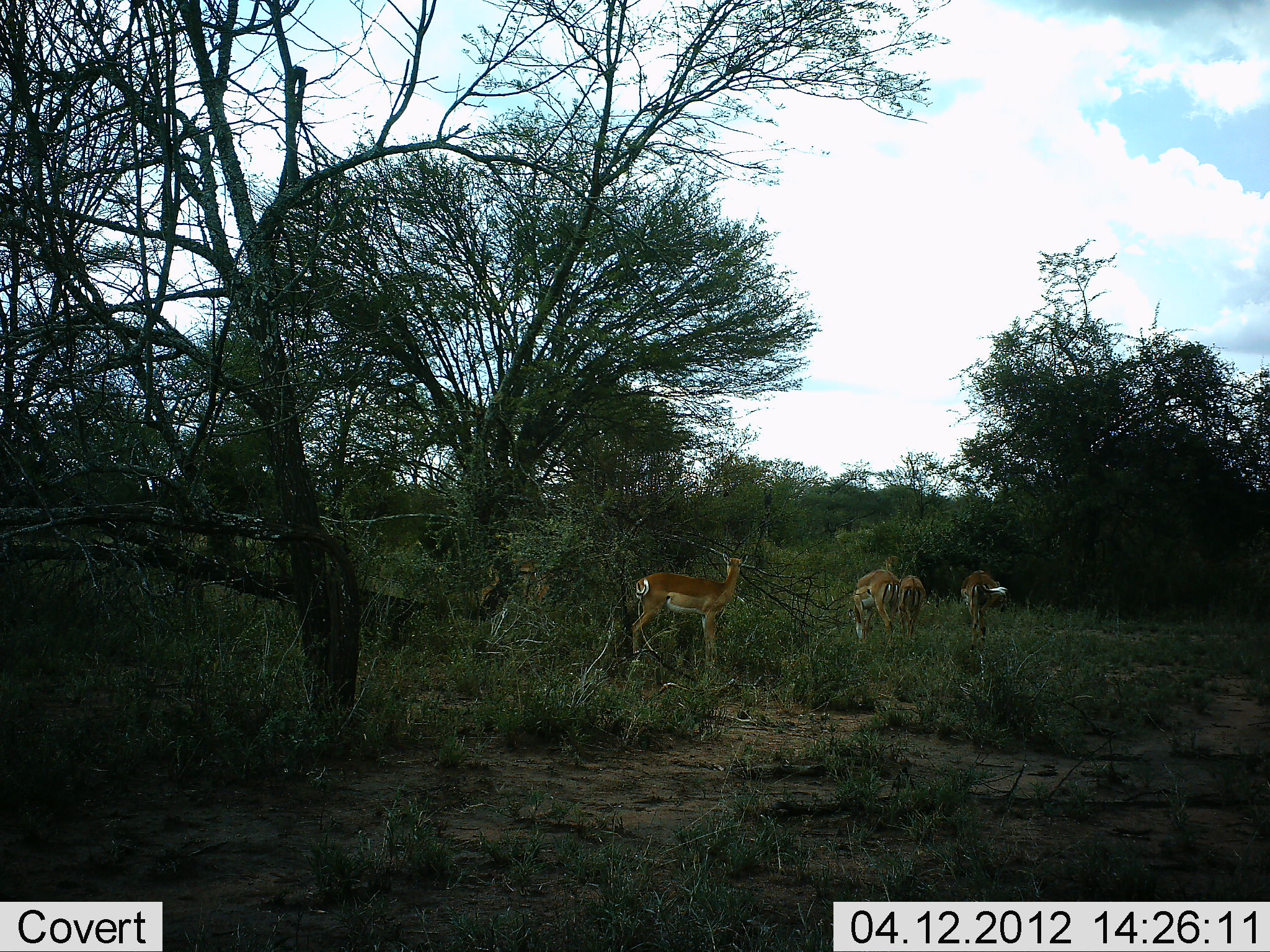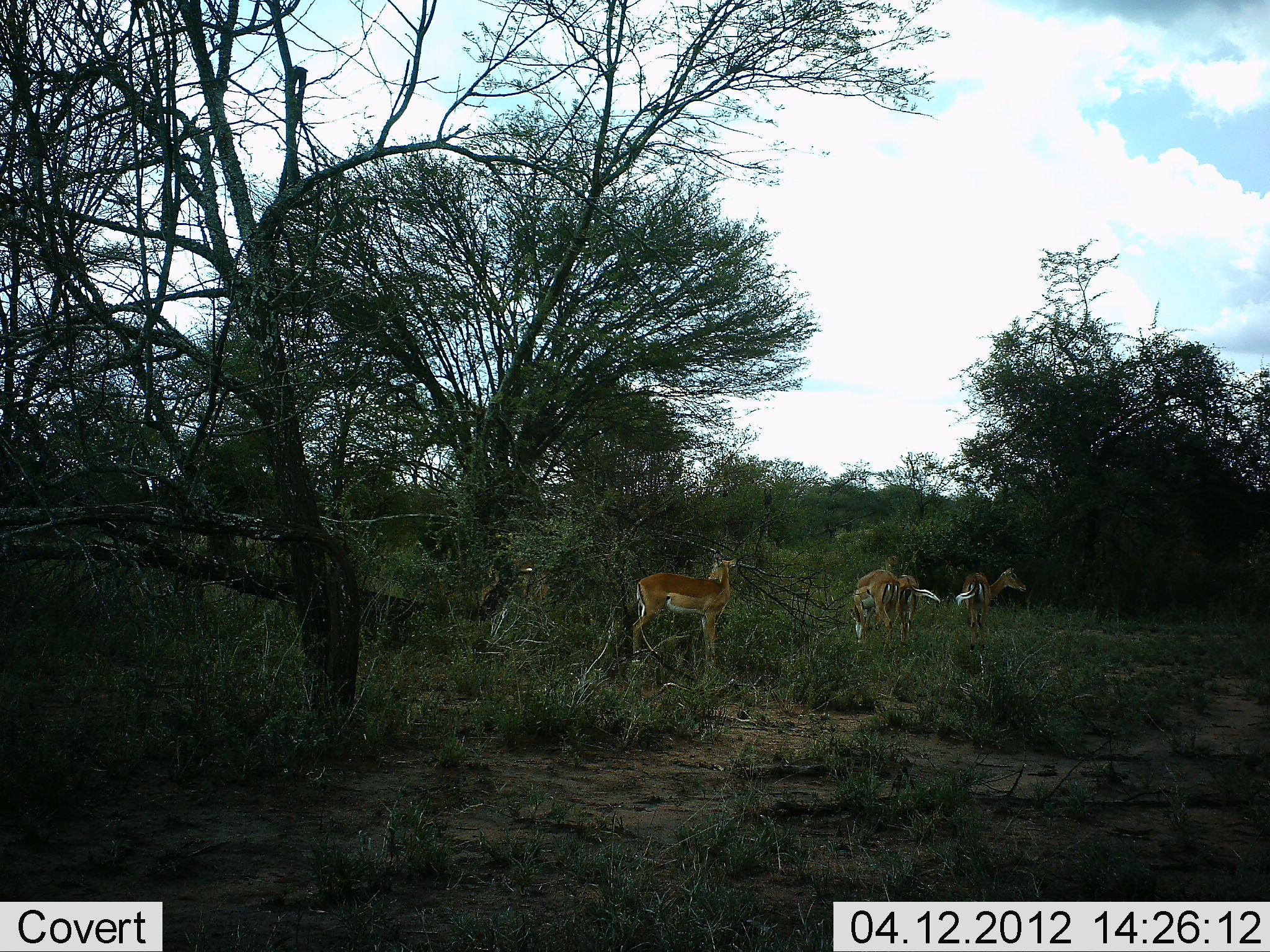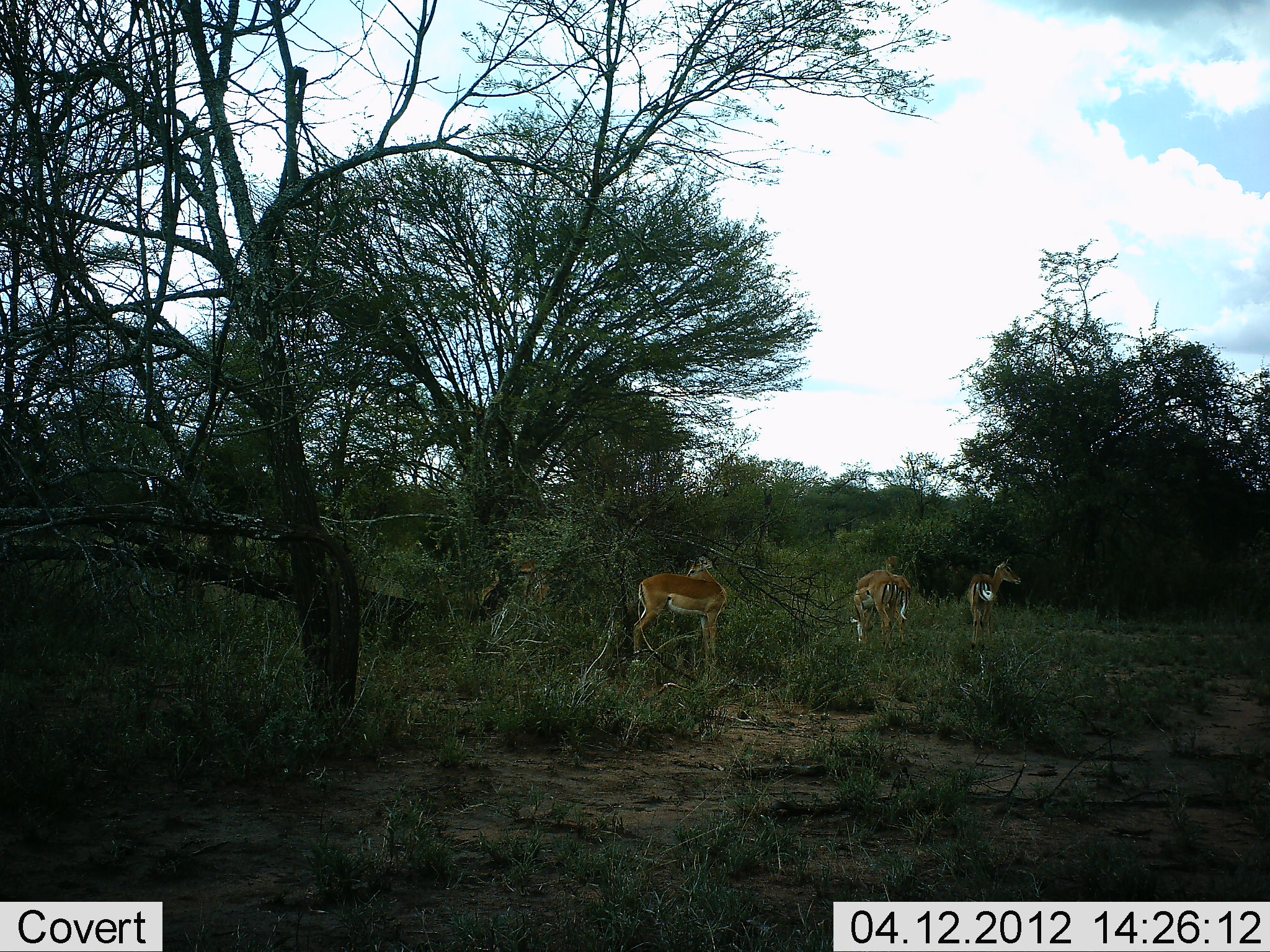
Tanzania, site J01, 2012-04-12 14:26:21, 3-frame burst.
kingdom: Animalia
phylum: Chordata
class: Mammalia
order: Artiodactyla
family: Bovidae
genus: Aepyceros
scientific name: Aepyceros melampus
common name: impala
Impala (Aepyceros melampus), count 5. Behavior (volunteer vote fractions): standing 100%, resting 12%, moving 6%, interacting 0%. Young present (vote fraction): 0%. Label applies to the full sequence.